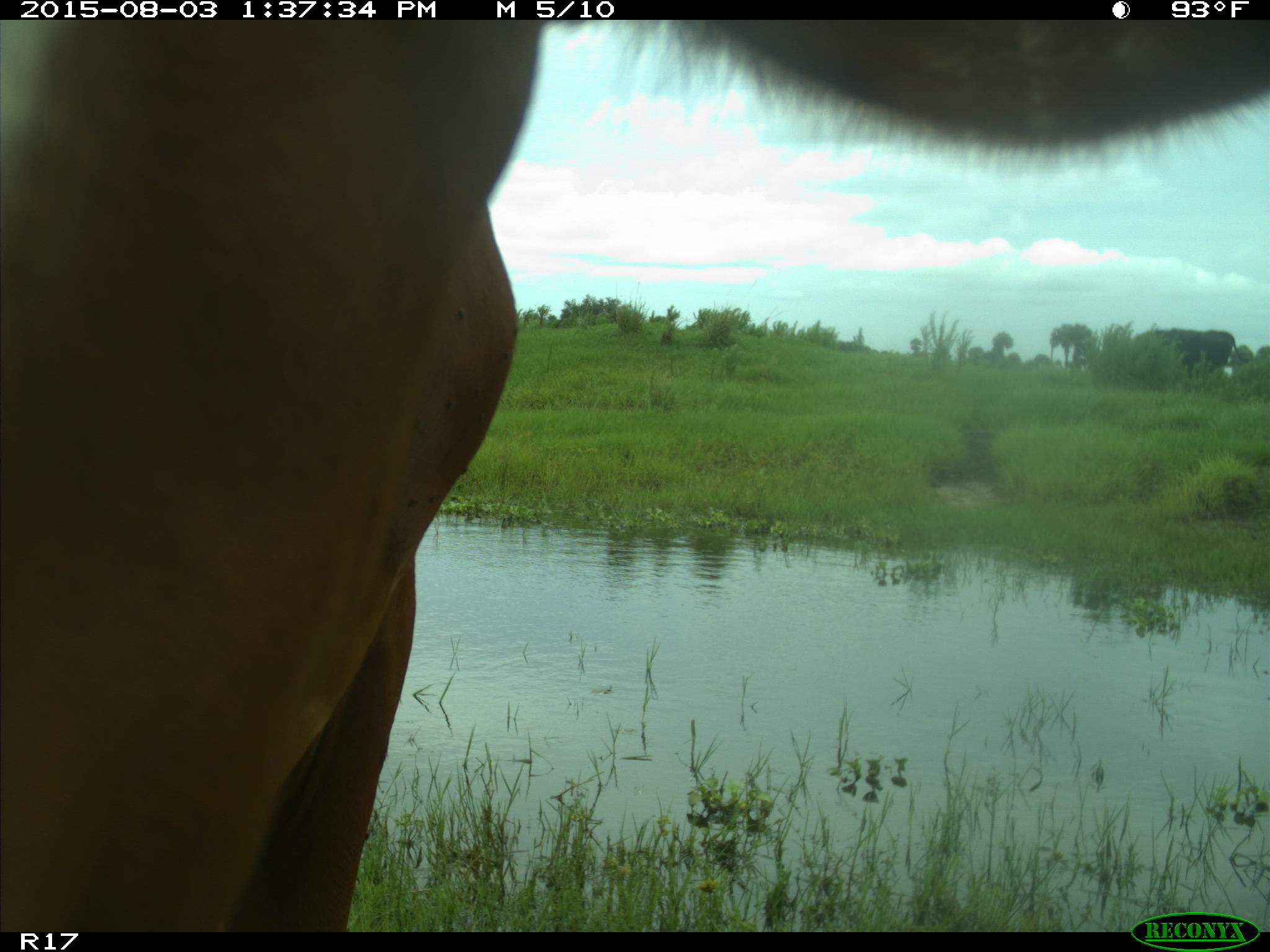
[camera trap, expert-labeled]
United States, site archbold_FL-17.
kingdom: Animalia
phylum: Chordata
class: Mammalia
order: Artiodactyla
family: Bovidae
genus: Bos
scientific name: Bos taurus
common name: domestic cow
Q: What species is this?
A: Bos taurus (domestic cow).